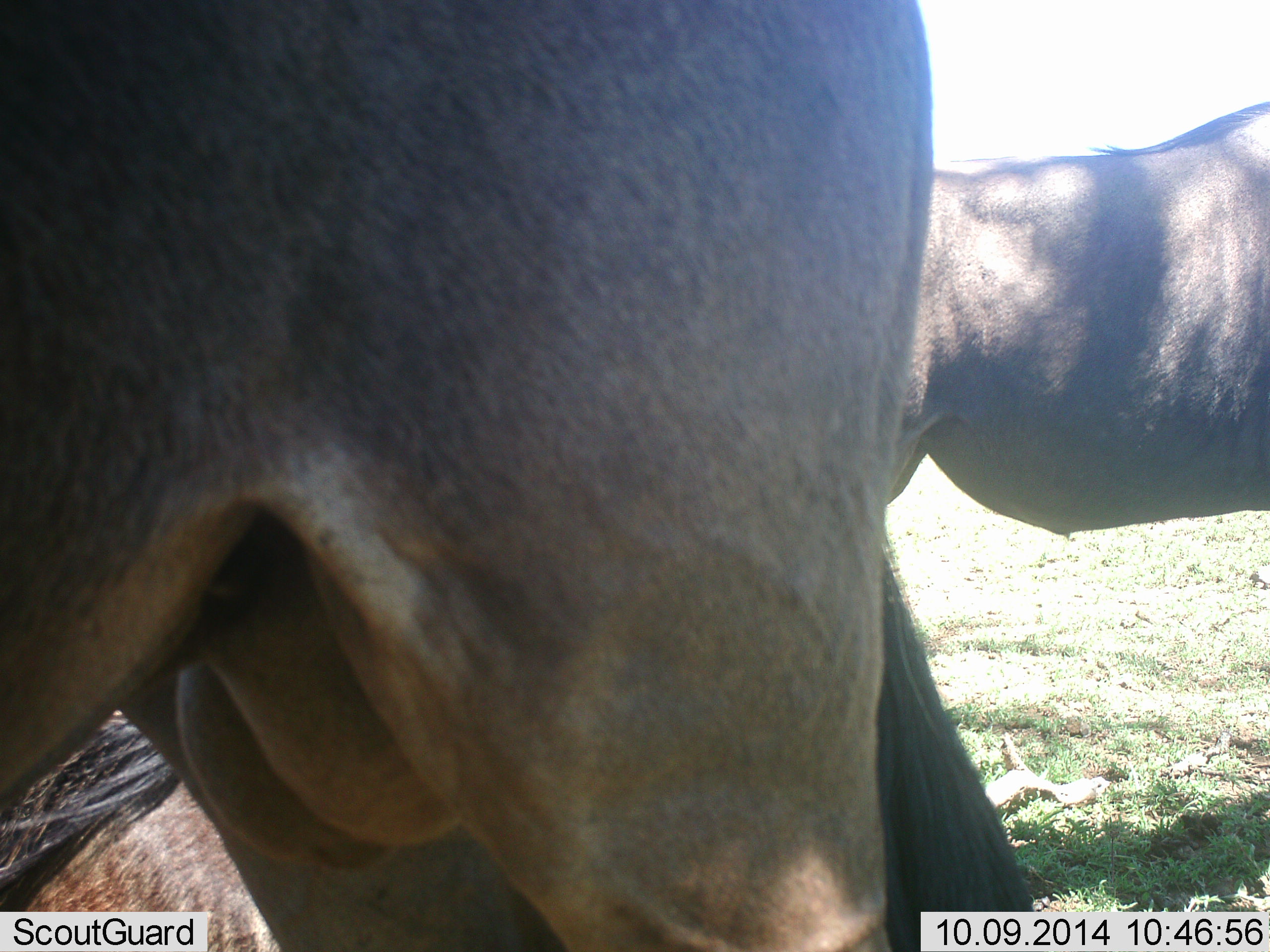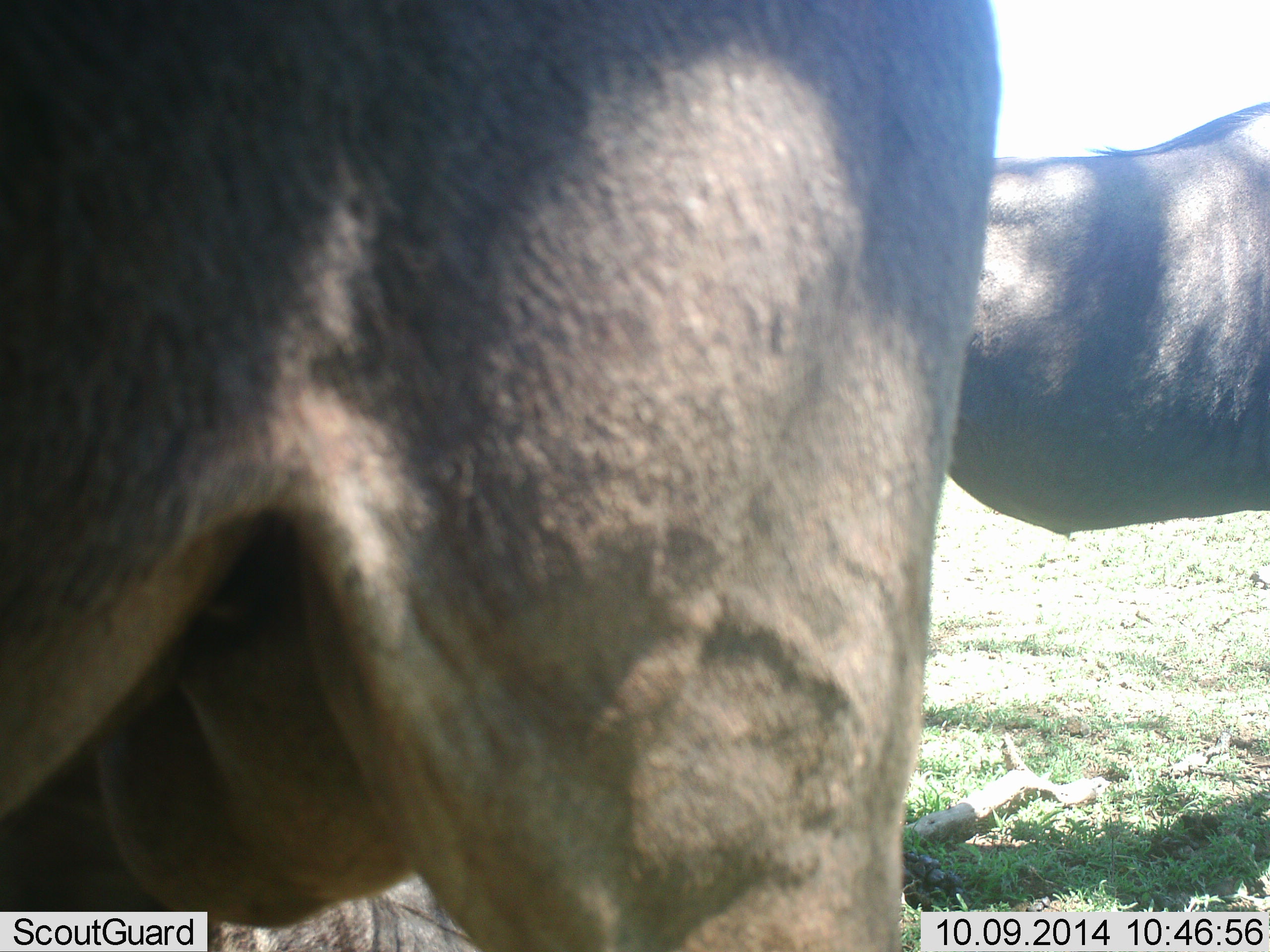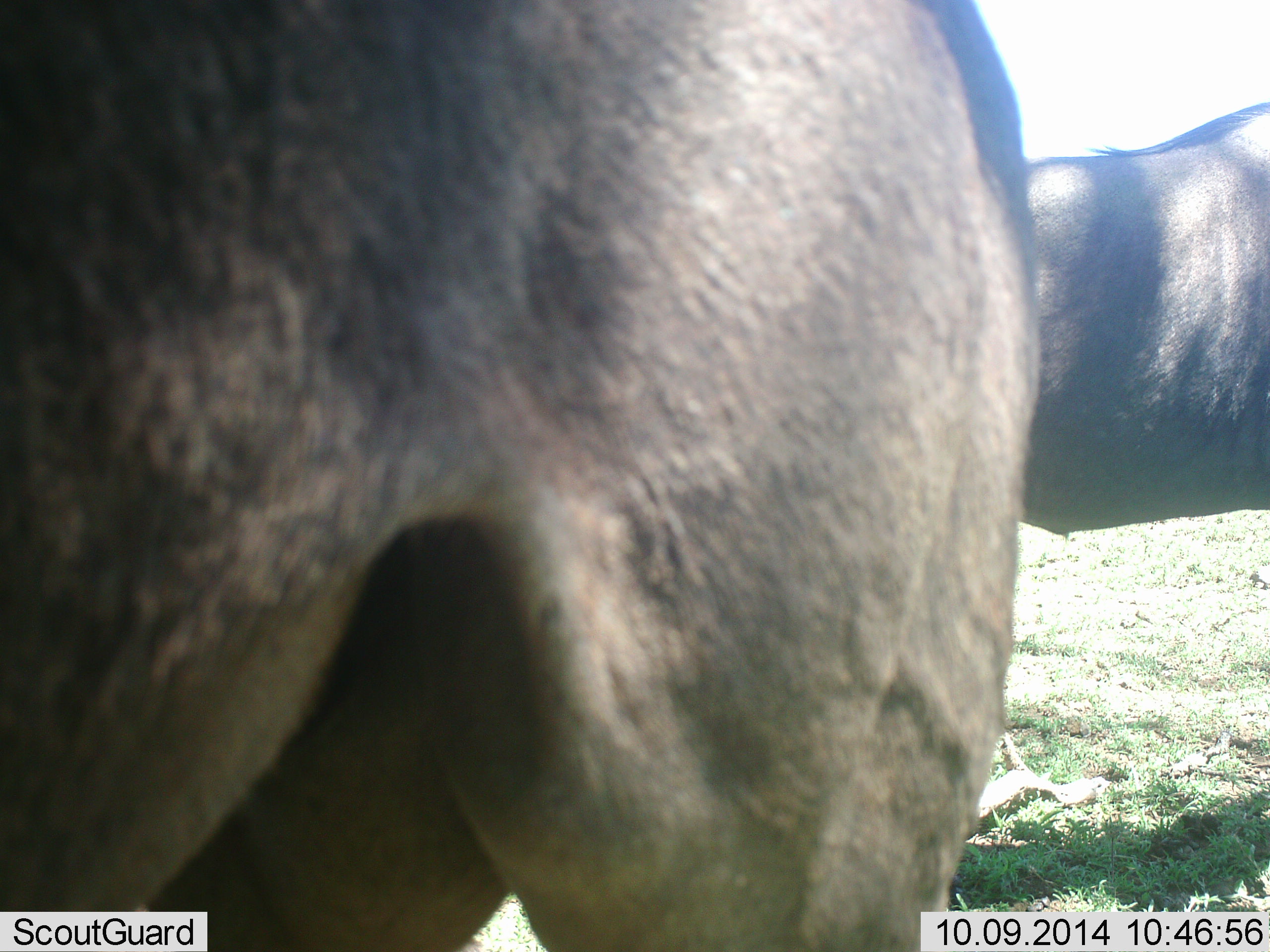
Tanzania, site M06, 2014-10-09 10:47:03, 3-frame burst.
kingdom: Animalia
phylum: Chordata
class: Mammalia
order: Artiodactyla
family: Bovidae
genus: Connochaetes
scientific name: Connochaetes taurinus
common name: blue wildebeest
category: wildebeest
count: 2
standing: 100%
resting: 10%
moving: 0%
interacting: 20%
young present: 0%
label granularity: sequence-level